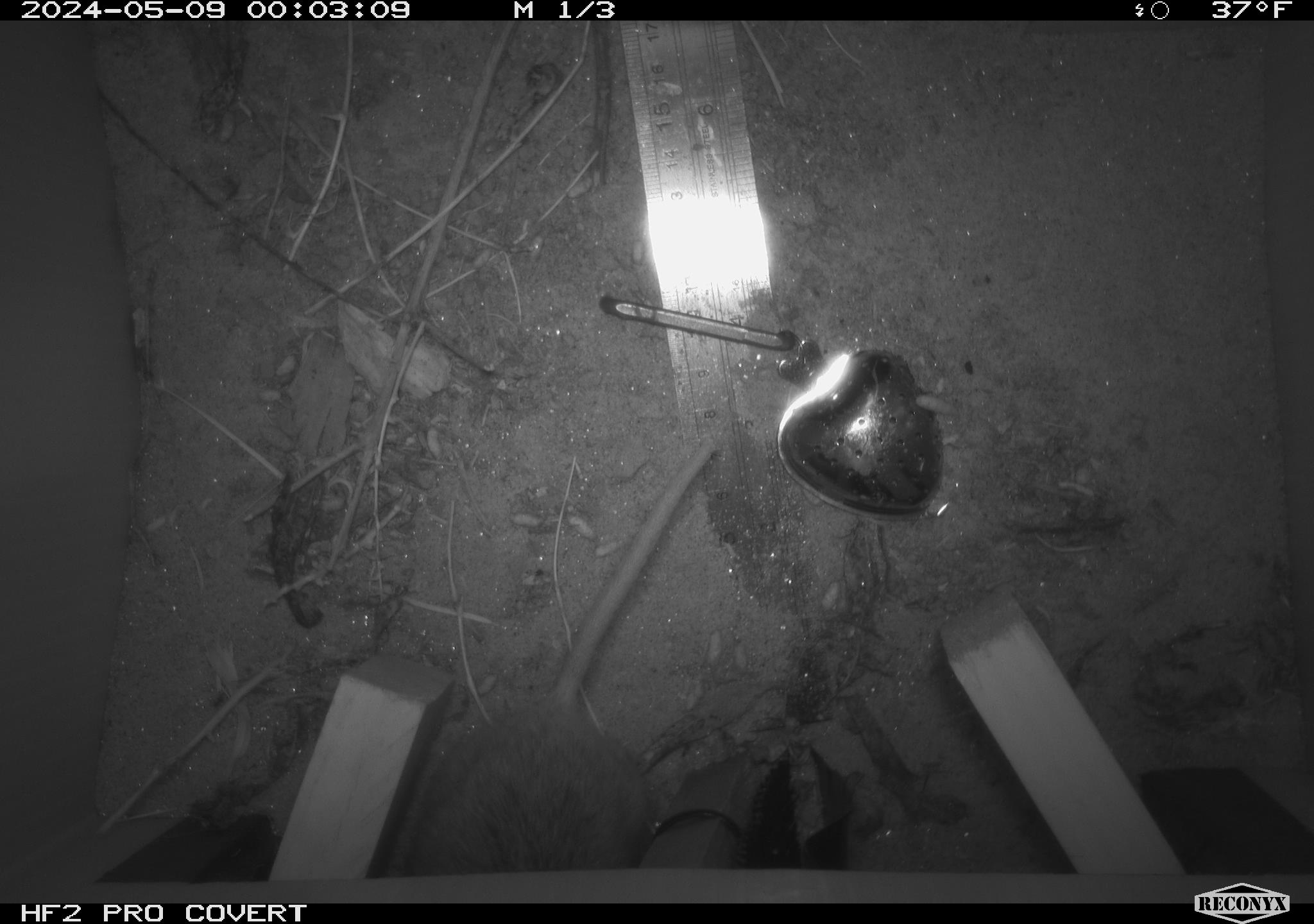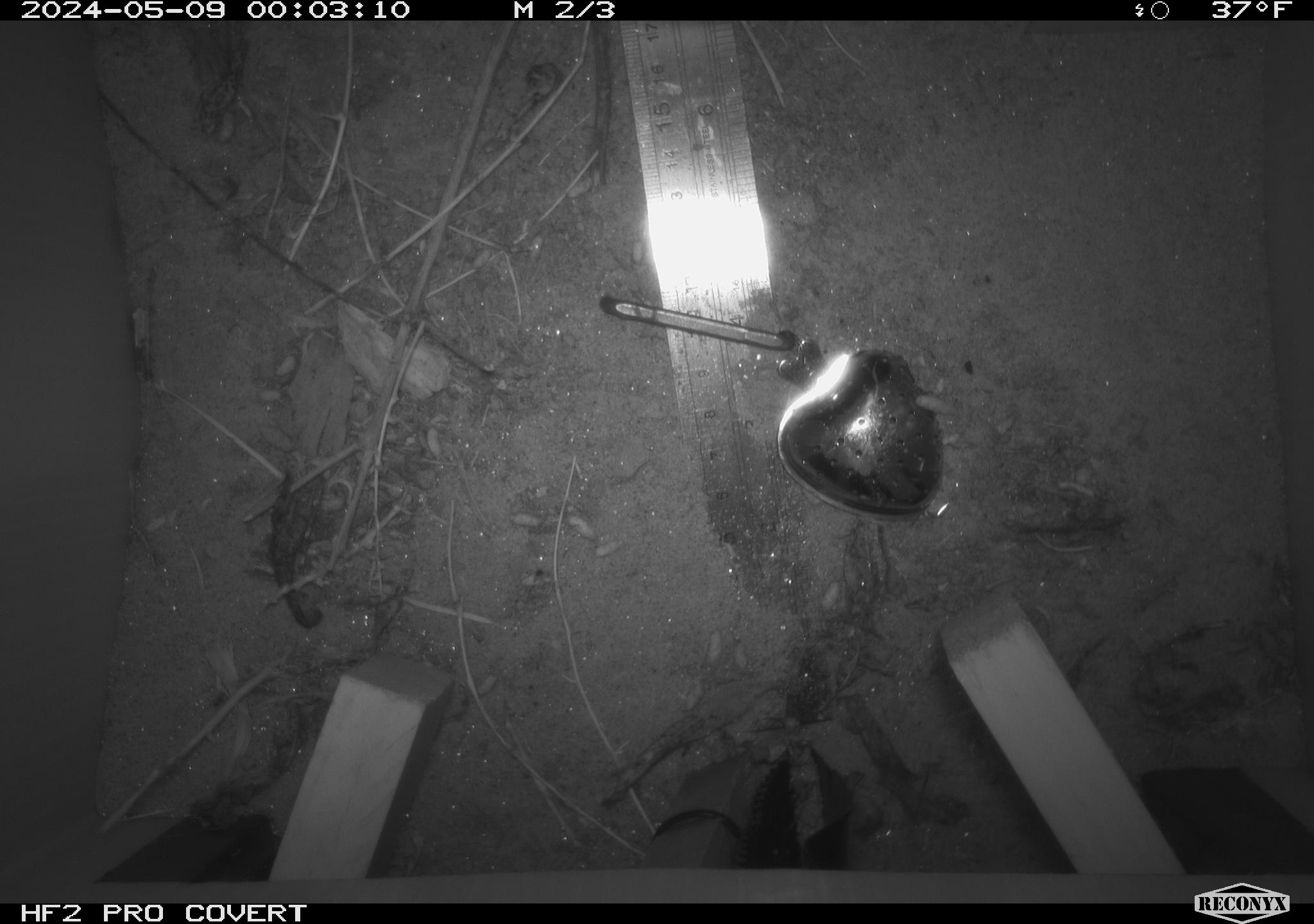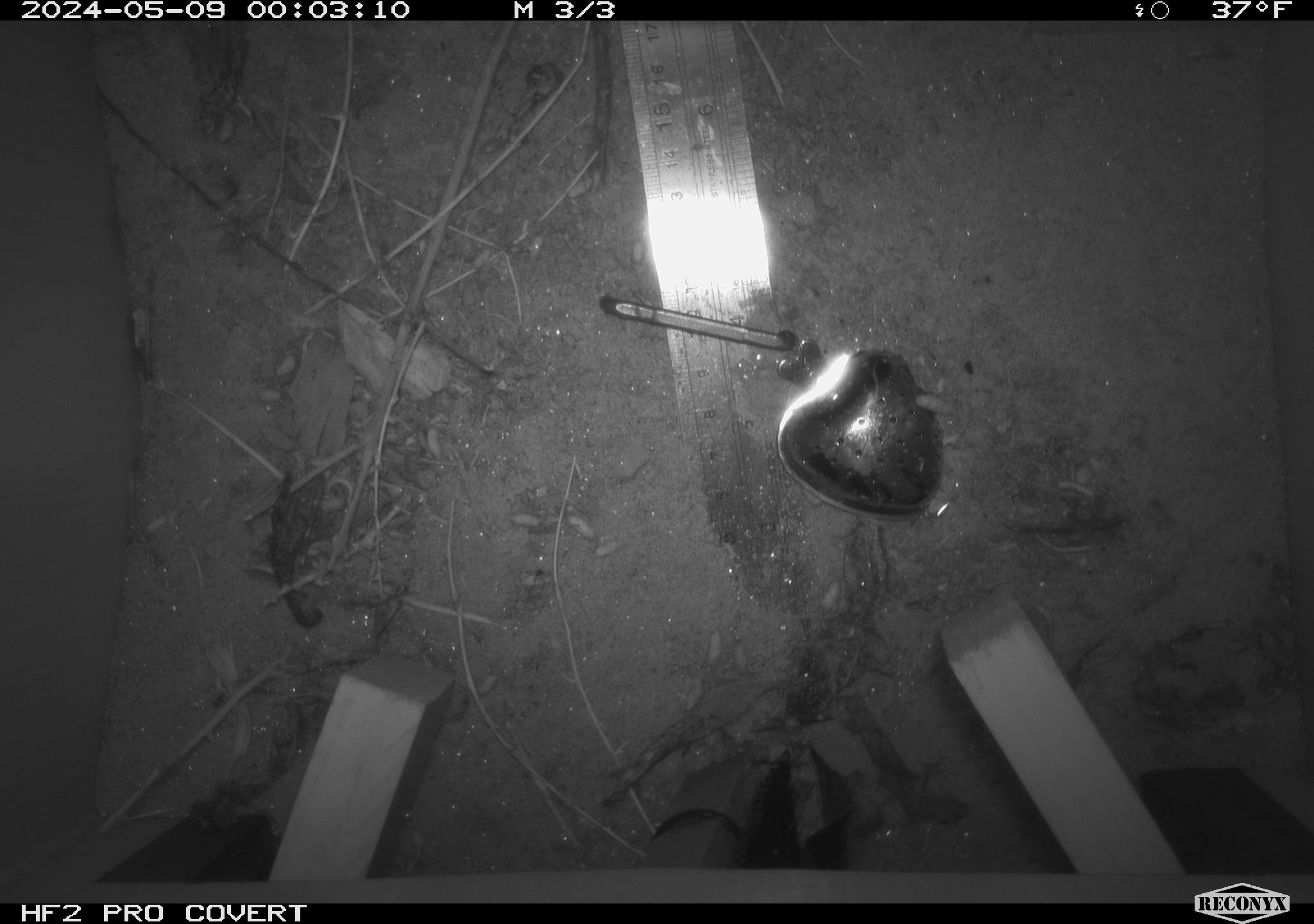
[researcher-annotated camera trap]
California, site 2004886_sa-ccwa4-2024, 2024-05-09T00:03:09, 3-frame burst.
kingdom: Animalia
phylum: Chordata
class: Mammalia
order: Rodentia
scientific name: Rodentia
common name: woodrat or rat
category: woodrat or rat species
Woodrat or rat species (woodrat or rat) (Rodentia).